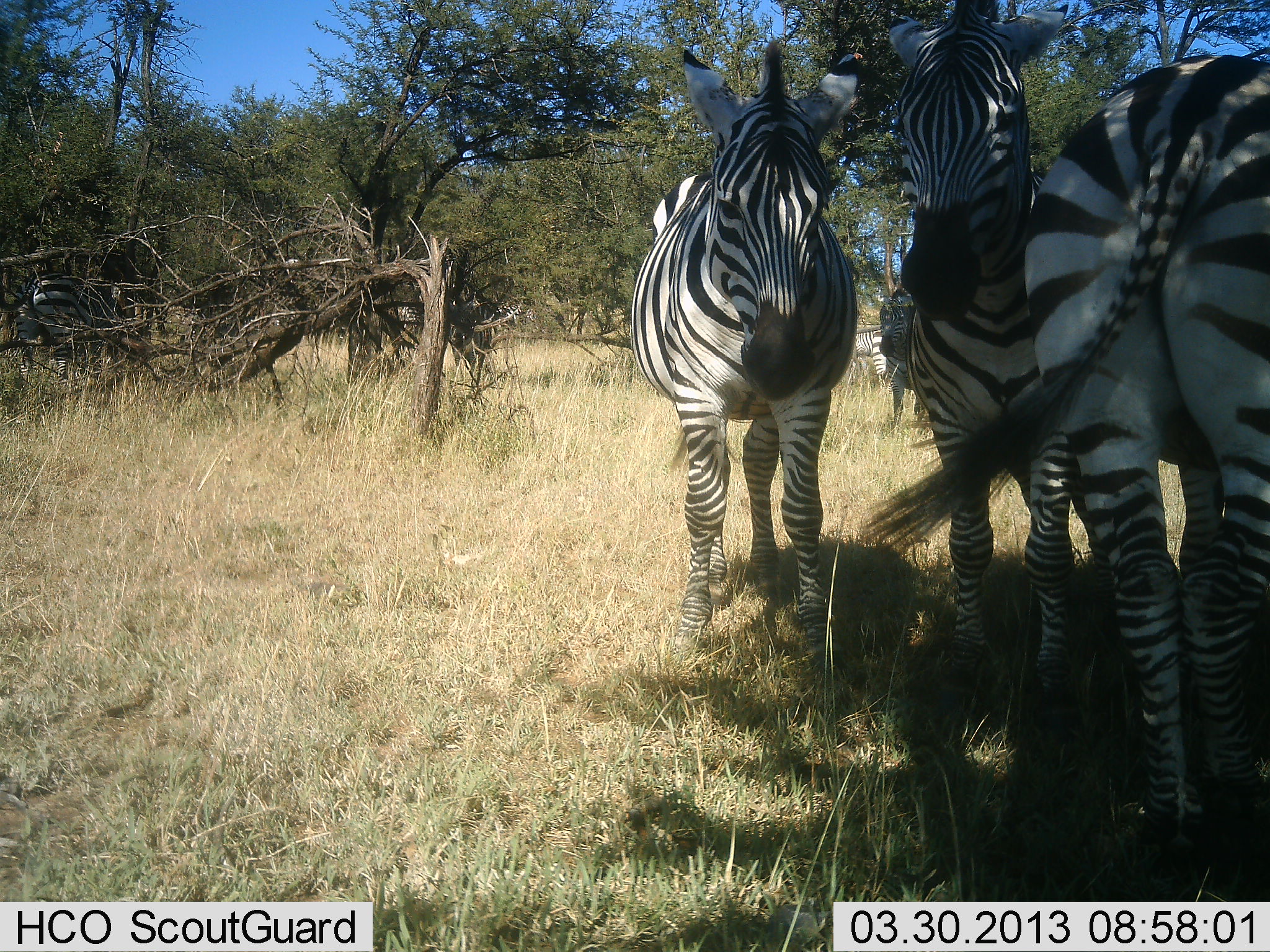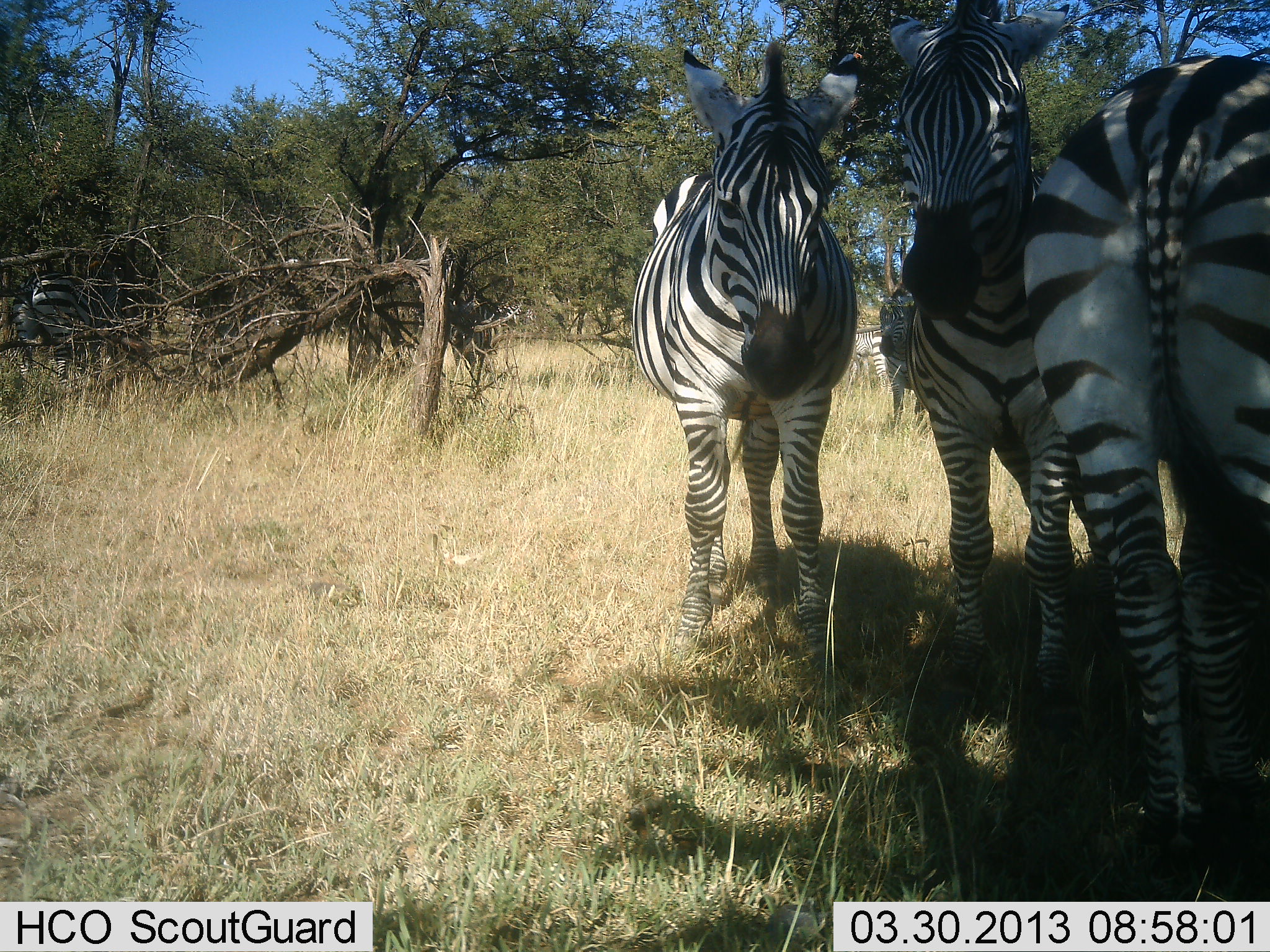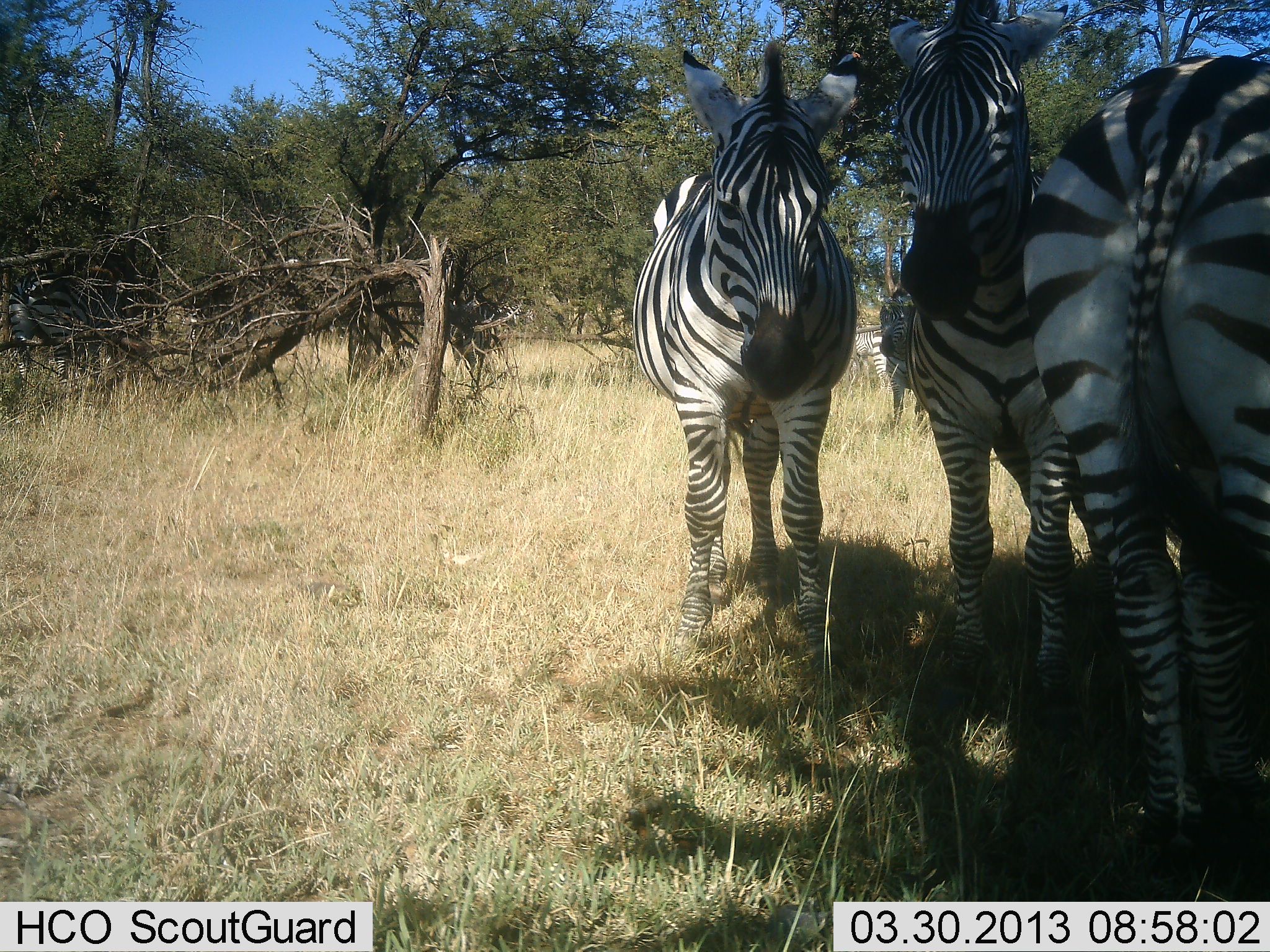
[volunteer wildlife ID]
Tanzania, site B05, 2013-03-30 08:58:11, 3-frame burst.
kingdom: Animalia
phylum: Chordata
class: Mammalia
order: Perissodactyla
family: Equidae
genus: Equus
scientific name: Equus quagga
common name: plains zebra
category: zebra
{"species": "zebra (plains zebra) (Equus quagga)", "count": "4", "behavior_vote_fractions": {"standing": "88%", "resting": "12%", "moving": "6%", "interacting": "19%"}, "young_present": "6%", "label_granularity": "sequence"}